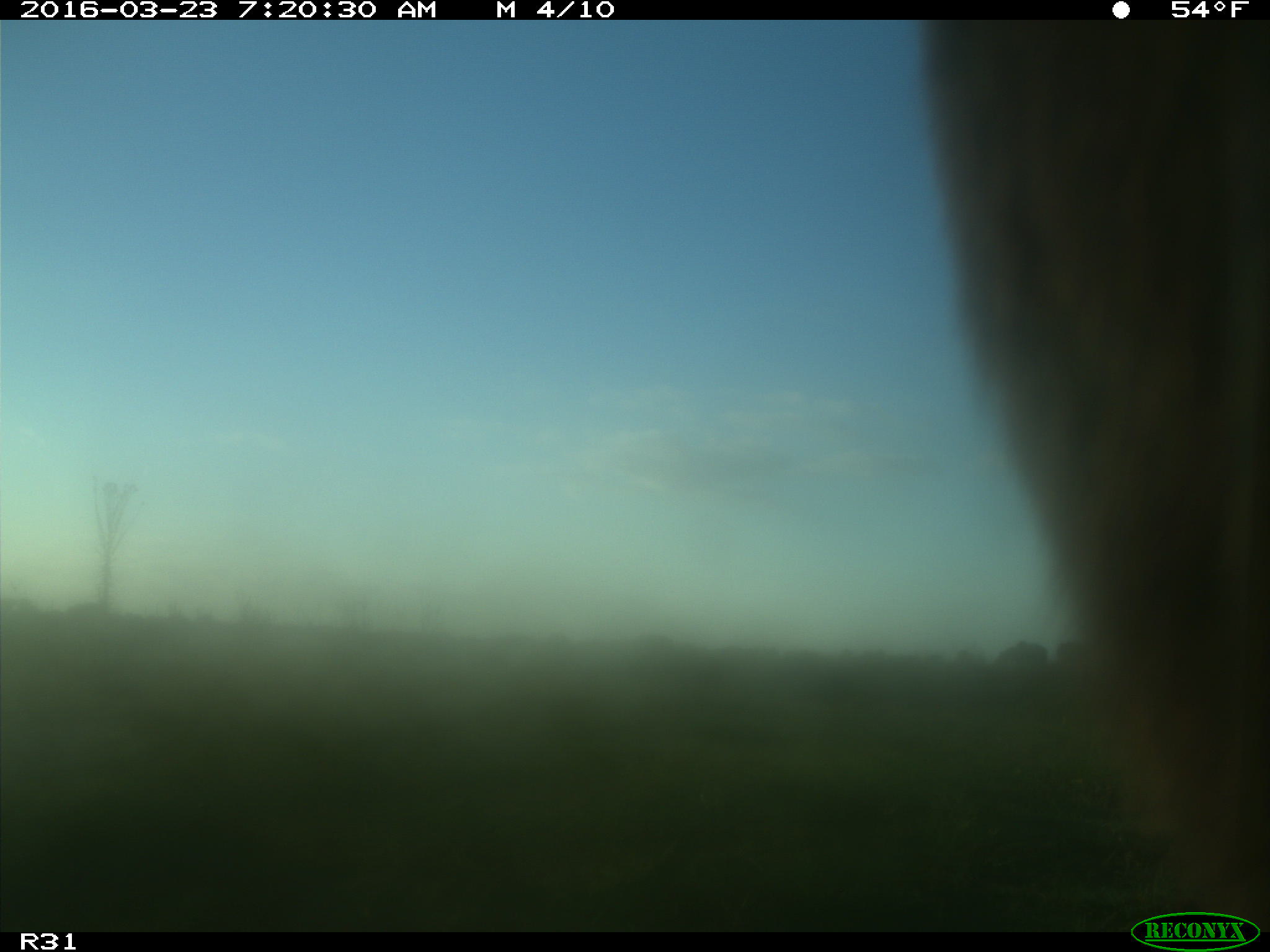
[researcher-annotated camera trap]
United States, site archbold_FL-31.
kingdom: Animalia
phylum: Chordata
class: Mammalia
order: Artiodactyla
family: Bovidae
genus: Bos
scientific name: Bos taurus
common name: domestic cow